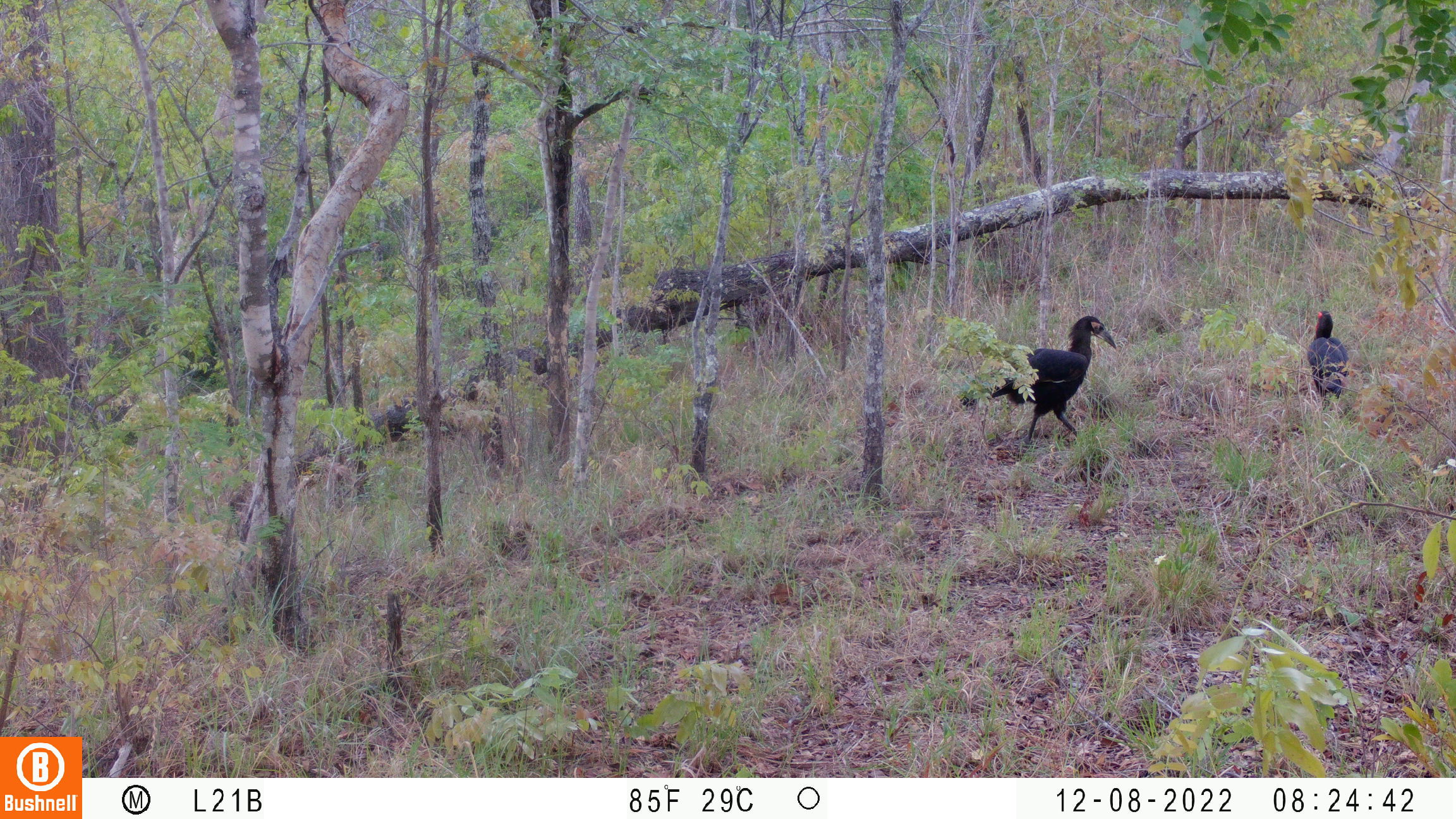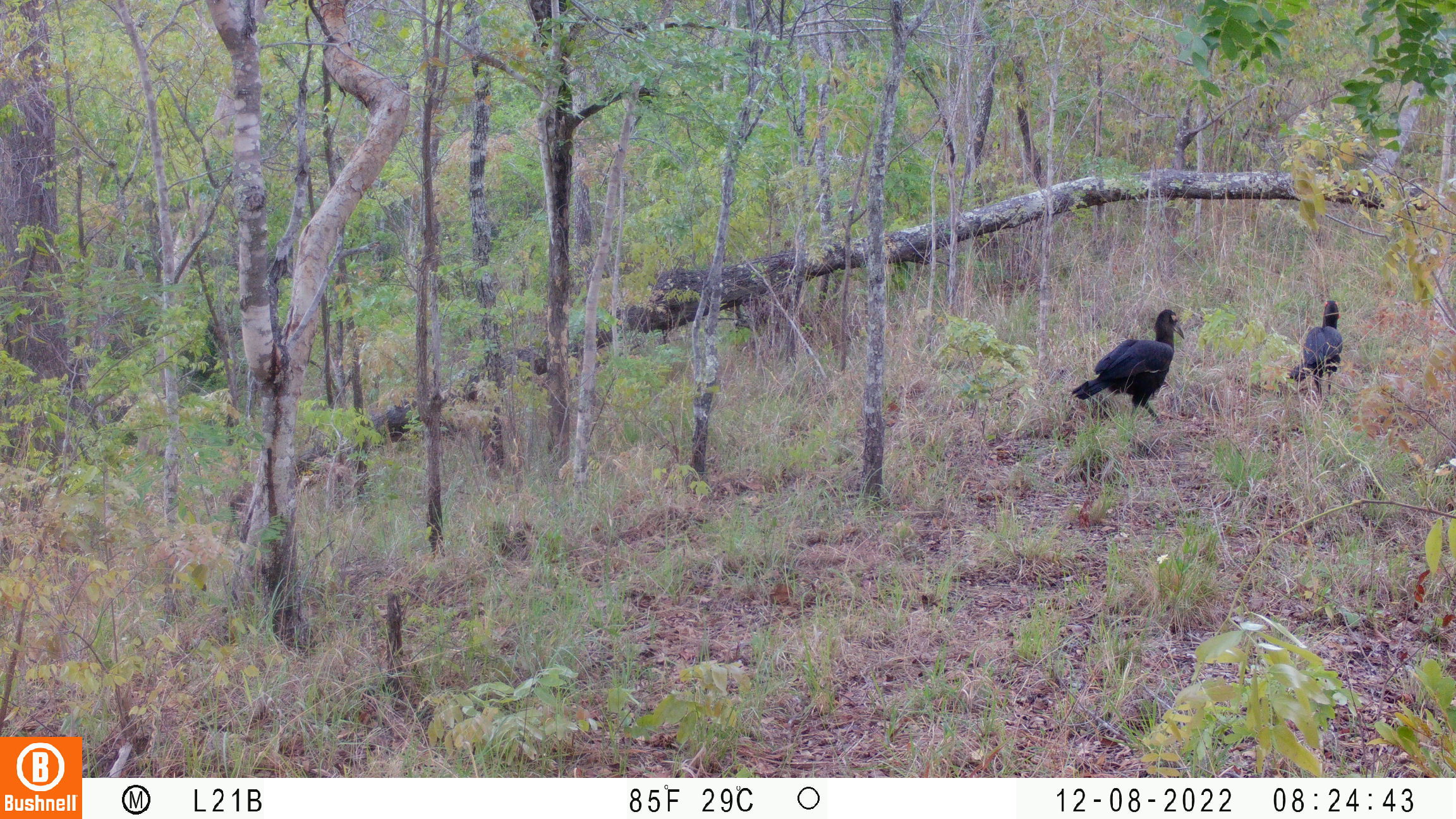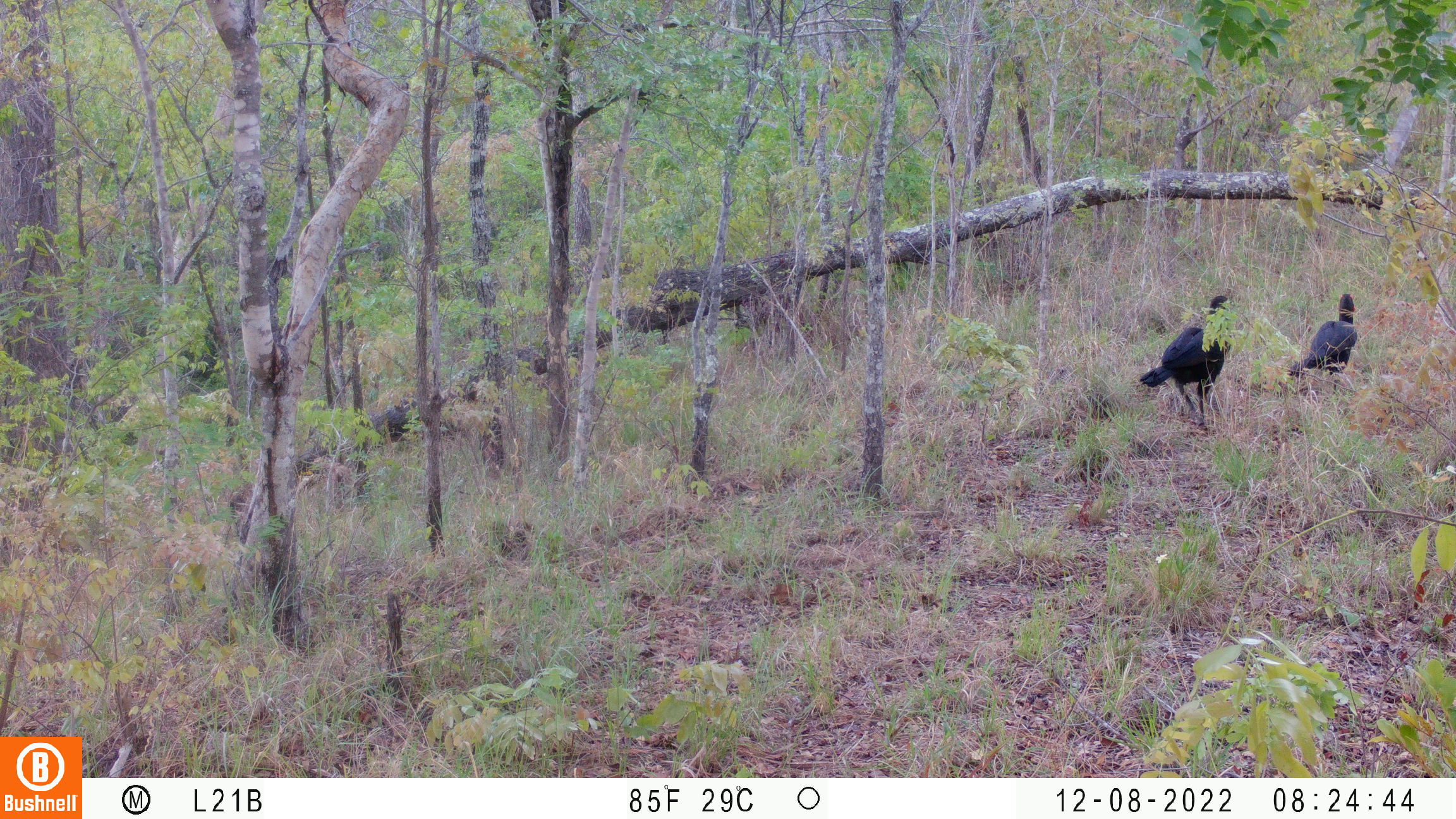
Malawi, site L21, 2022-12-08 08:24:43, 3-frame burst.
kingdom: Animalia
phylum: Chordata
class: Aves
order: Bucerotiformes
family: Bucorvidae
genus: Bucorvus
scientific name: Bucorvus leadbeateri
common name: southern ground hornbill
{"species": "southern ground hornbill (Bucorvus leadbeateri)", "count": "2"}